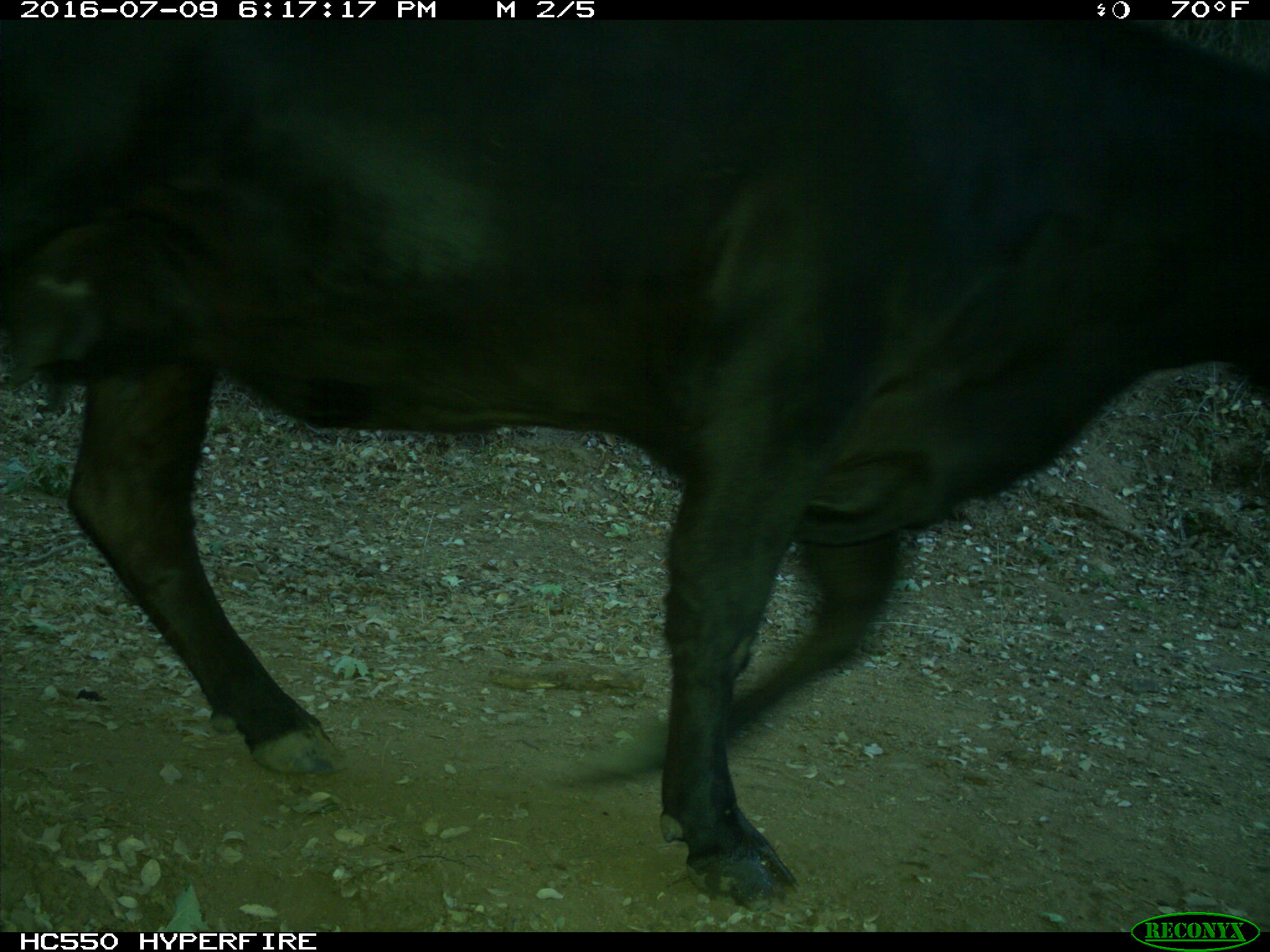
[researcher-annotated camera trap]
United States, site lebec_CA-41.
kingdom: Animalia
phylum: Chordata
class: Mammalia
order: Artiodactyla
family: Bovidae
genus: Bos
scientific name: Bos taurus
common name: domestic cow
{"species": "Bos taurus (domestic cow)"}